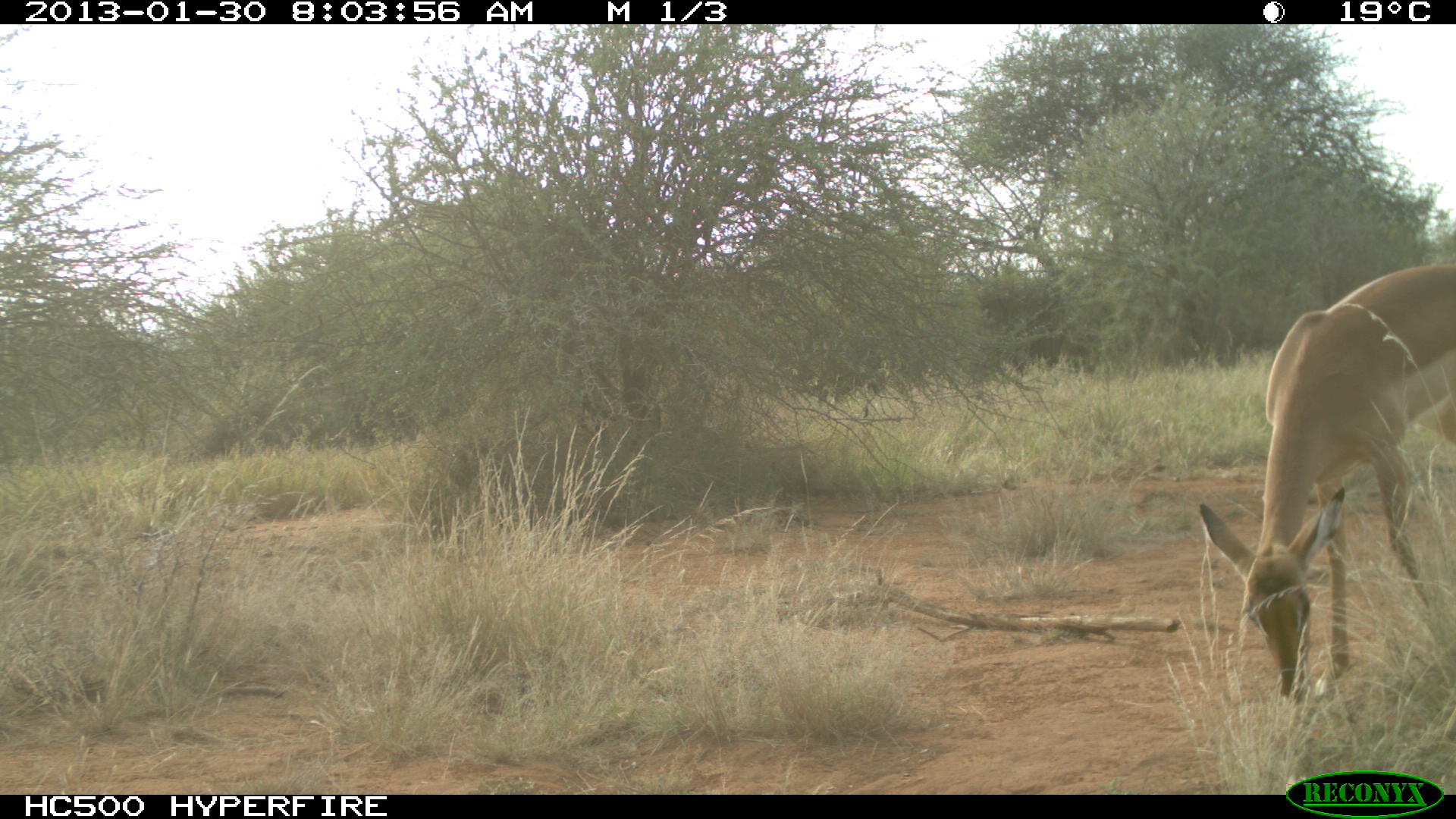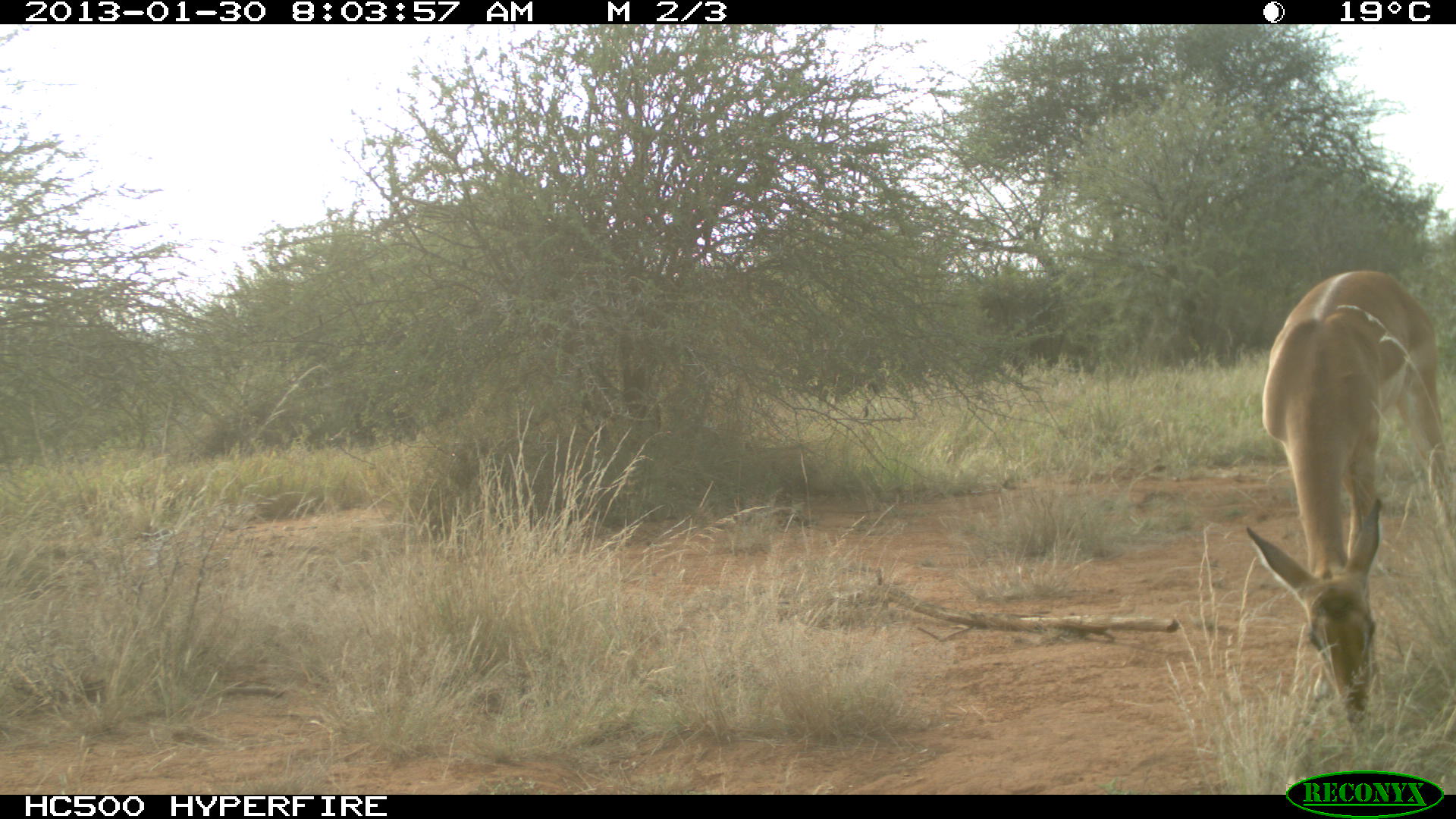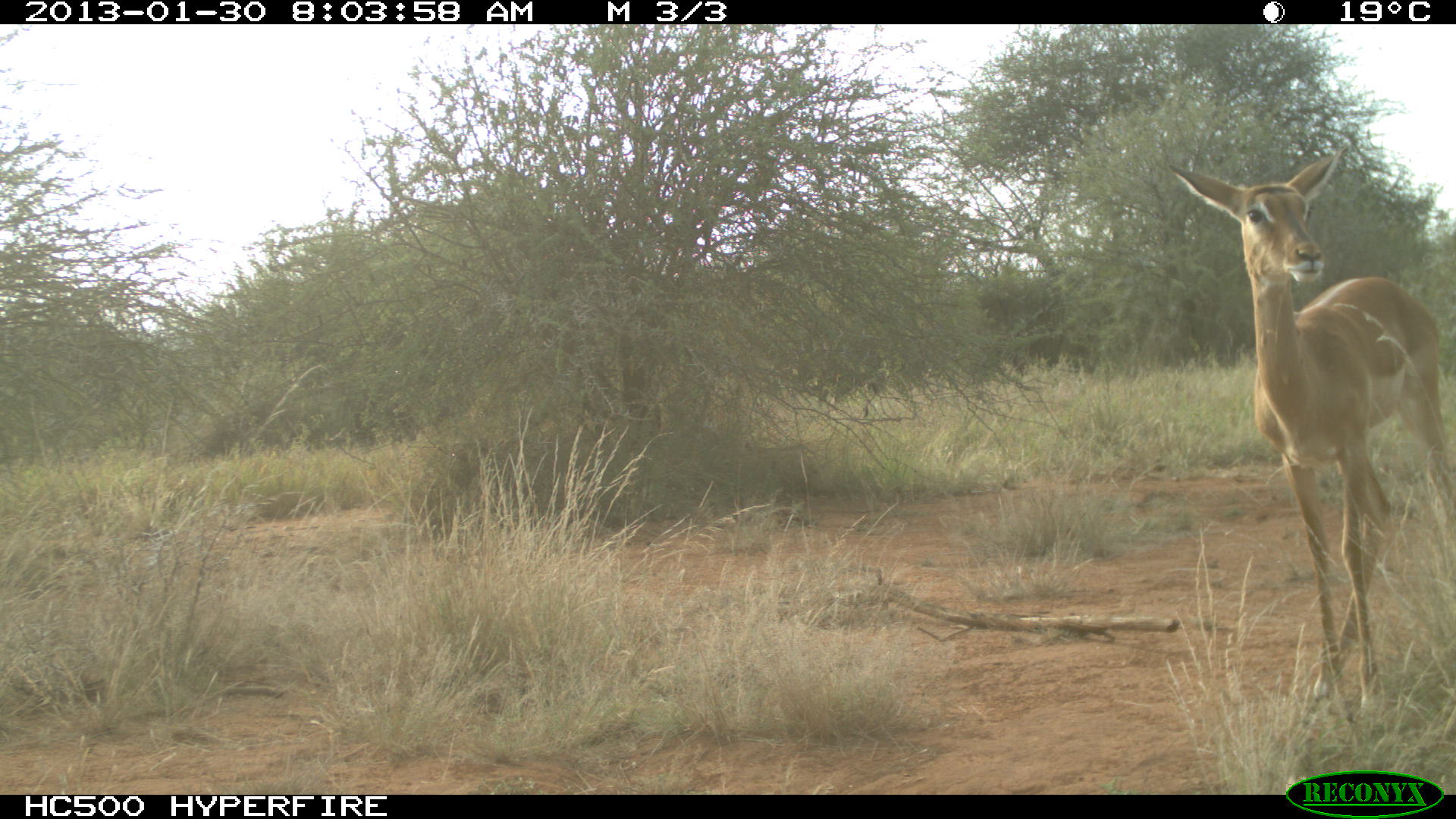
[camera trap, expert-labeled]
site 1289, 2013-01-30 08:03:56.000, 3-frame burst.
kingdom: Animalia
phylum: Chordata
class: Mammalia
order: Artiodactyla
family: Bovidae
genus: Aepyceros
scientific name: Aepyceros melampus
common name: impala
Aepyceros melampus (impala), count 1.